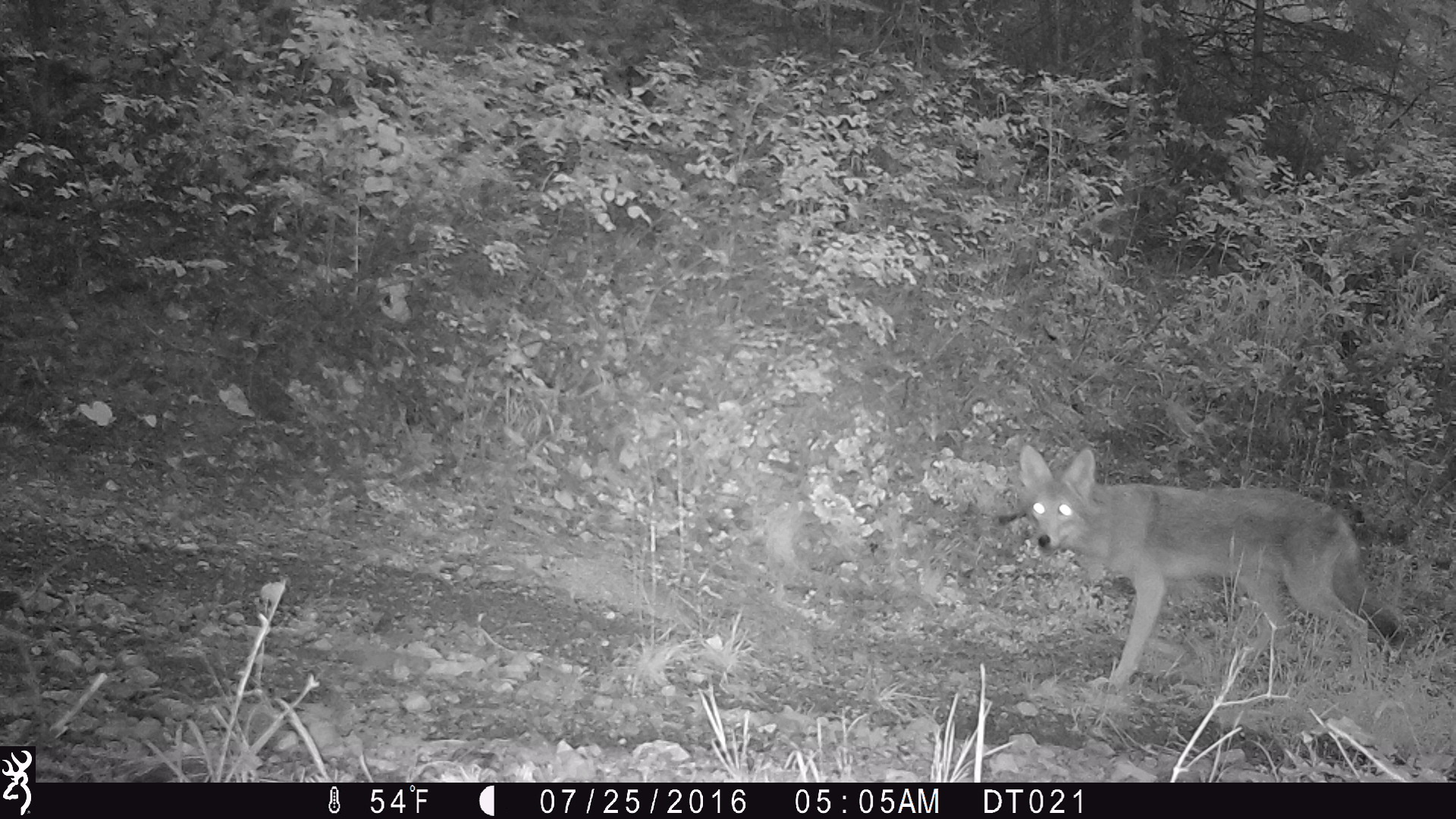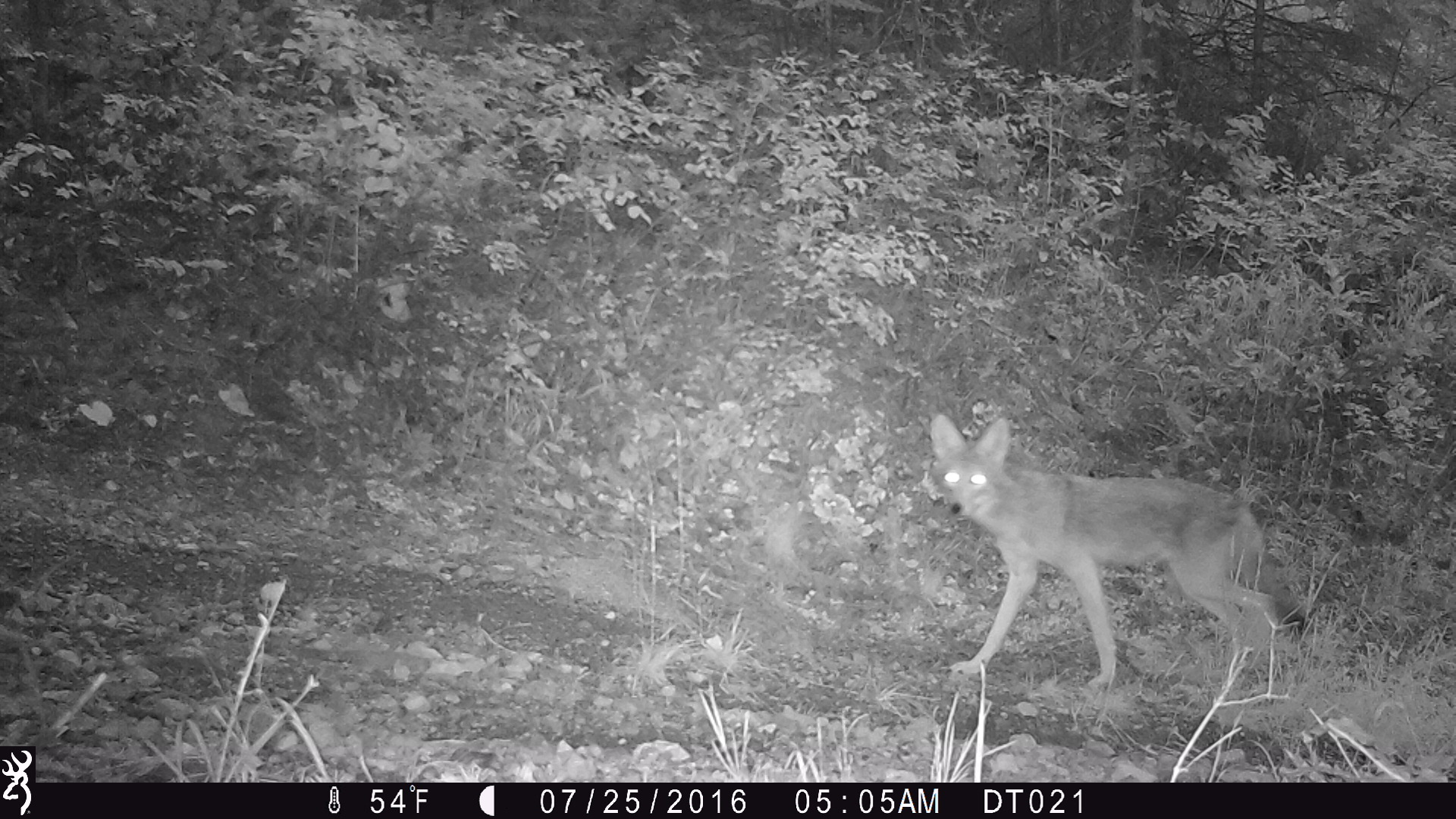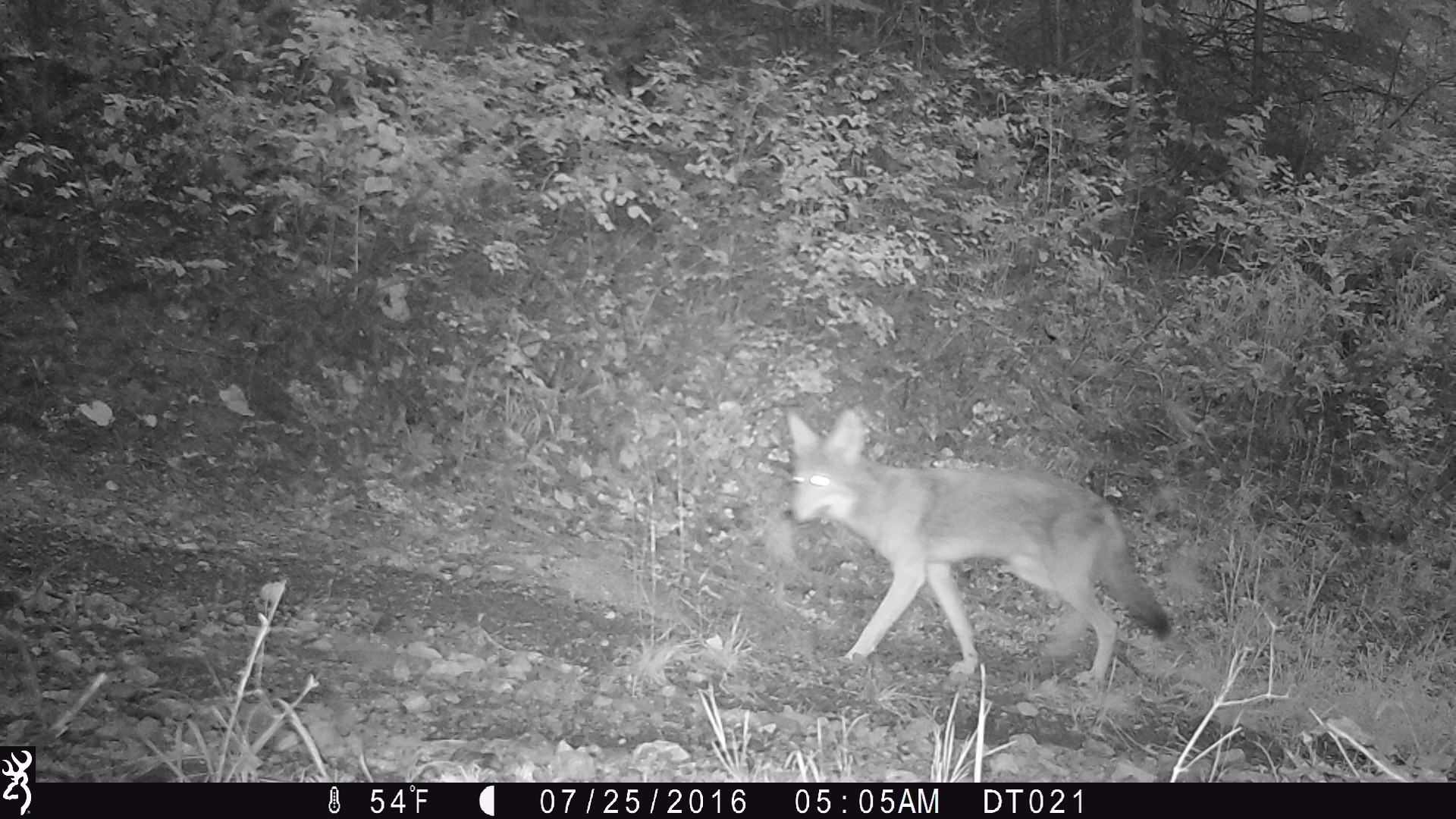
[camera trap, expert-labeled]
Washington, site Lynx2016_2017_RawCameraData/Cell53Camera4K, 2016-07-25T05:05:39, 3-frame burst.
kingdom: Animalia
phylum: Chordata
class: Mammalia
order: Carnivora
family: Canidae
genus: Canis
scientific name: Canis latrans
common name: coyote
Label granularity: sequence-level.